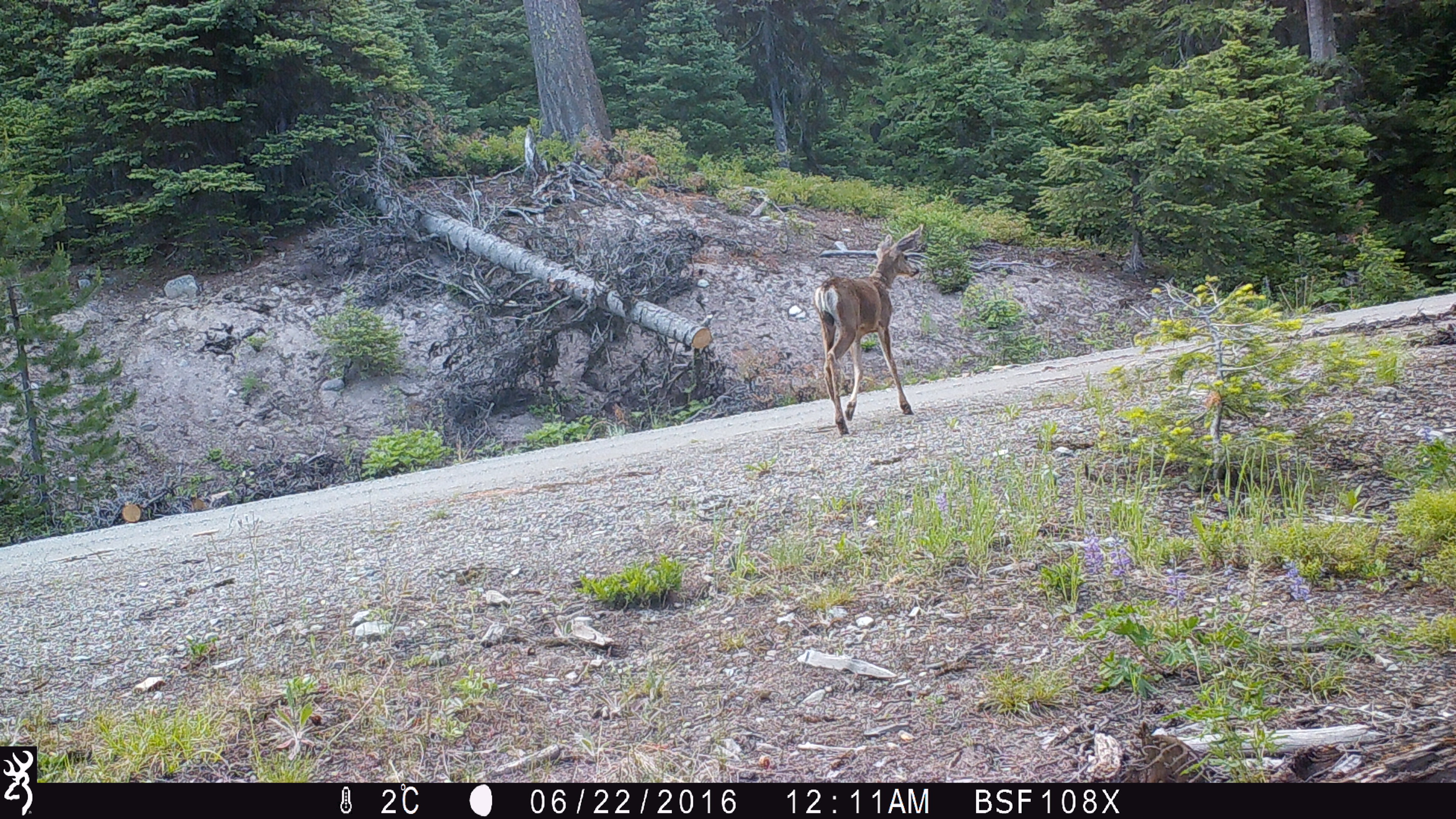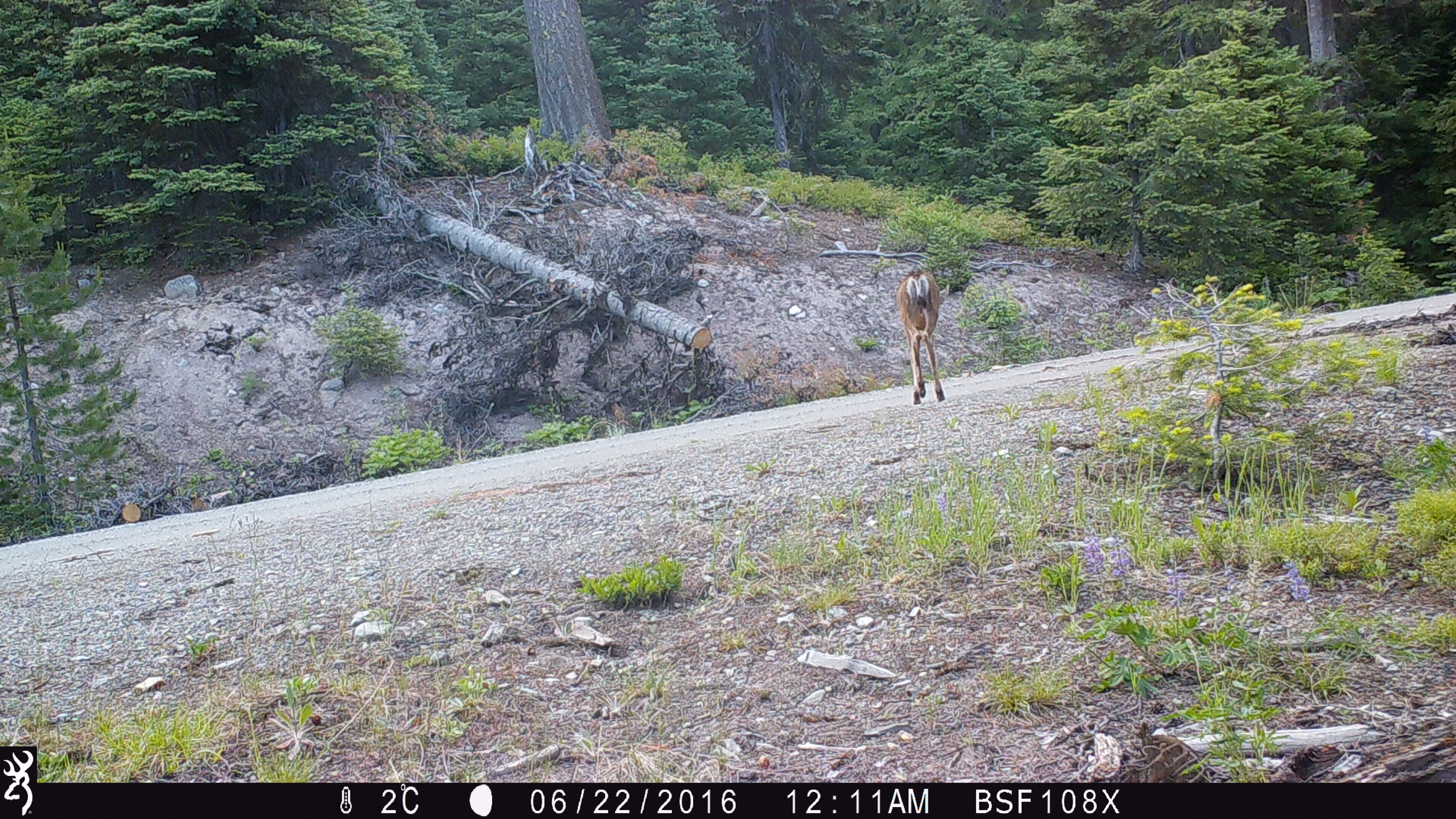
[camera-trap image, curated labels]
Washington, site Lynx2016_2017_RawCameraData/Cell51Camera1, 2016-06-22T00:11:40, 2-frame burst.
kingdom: Animalia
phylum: Chordata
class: Mammalia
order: Artiodactyla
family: Cervidae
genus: Odocoileus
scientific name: Odocoileus hemionus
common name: mule deer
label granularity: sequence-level